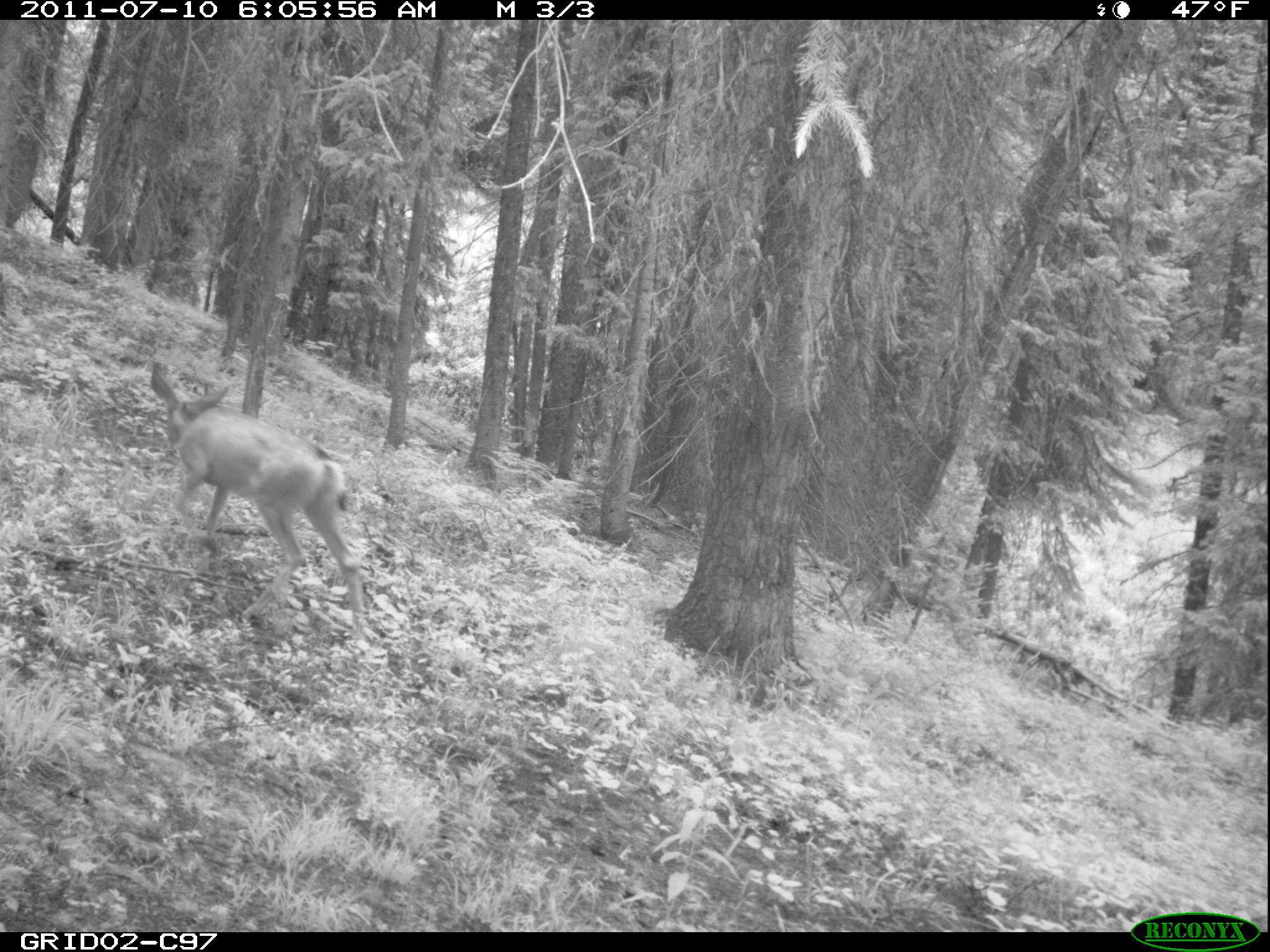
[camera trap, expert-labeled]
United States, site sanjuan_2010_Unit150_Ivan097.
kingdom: Animalia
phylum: Chordata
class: Mammalia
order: Artiodactyla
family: Cervidae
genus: Odocoileus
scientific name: Odocoileus hemionus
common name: mule deer